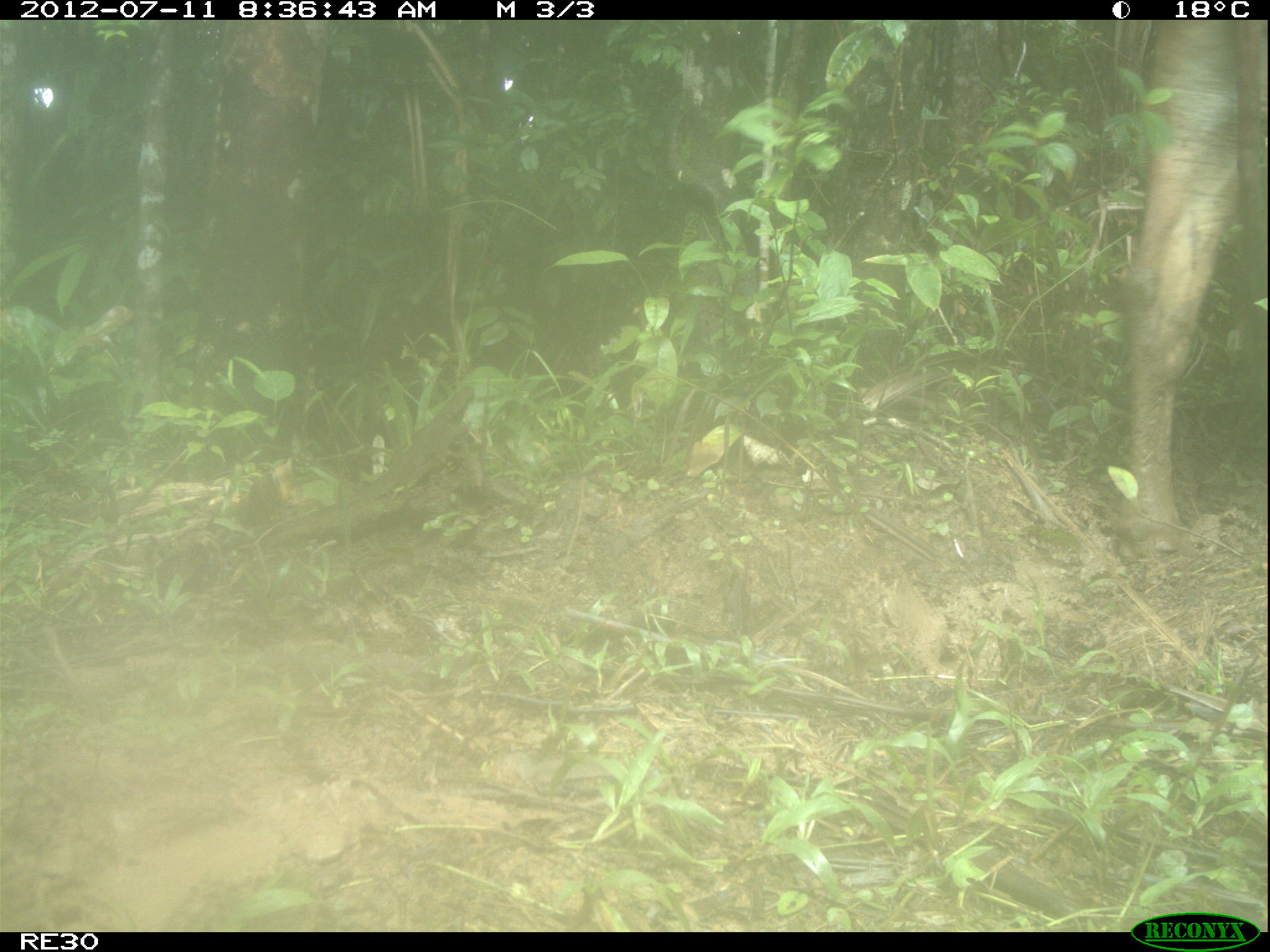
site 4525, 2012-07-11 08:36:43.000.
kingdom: Animalia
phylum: Chordata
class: Mammalia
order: Artiodactyla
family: Bovidae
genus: Bos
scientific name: Bos taurus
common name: domestic cattle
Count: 1.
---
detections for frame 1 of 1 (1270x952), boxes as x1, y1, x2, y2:
bos taurus: 1107, 21, 1270, 566